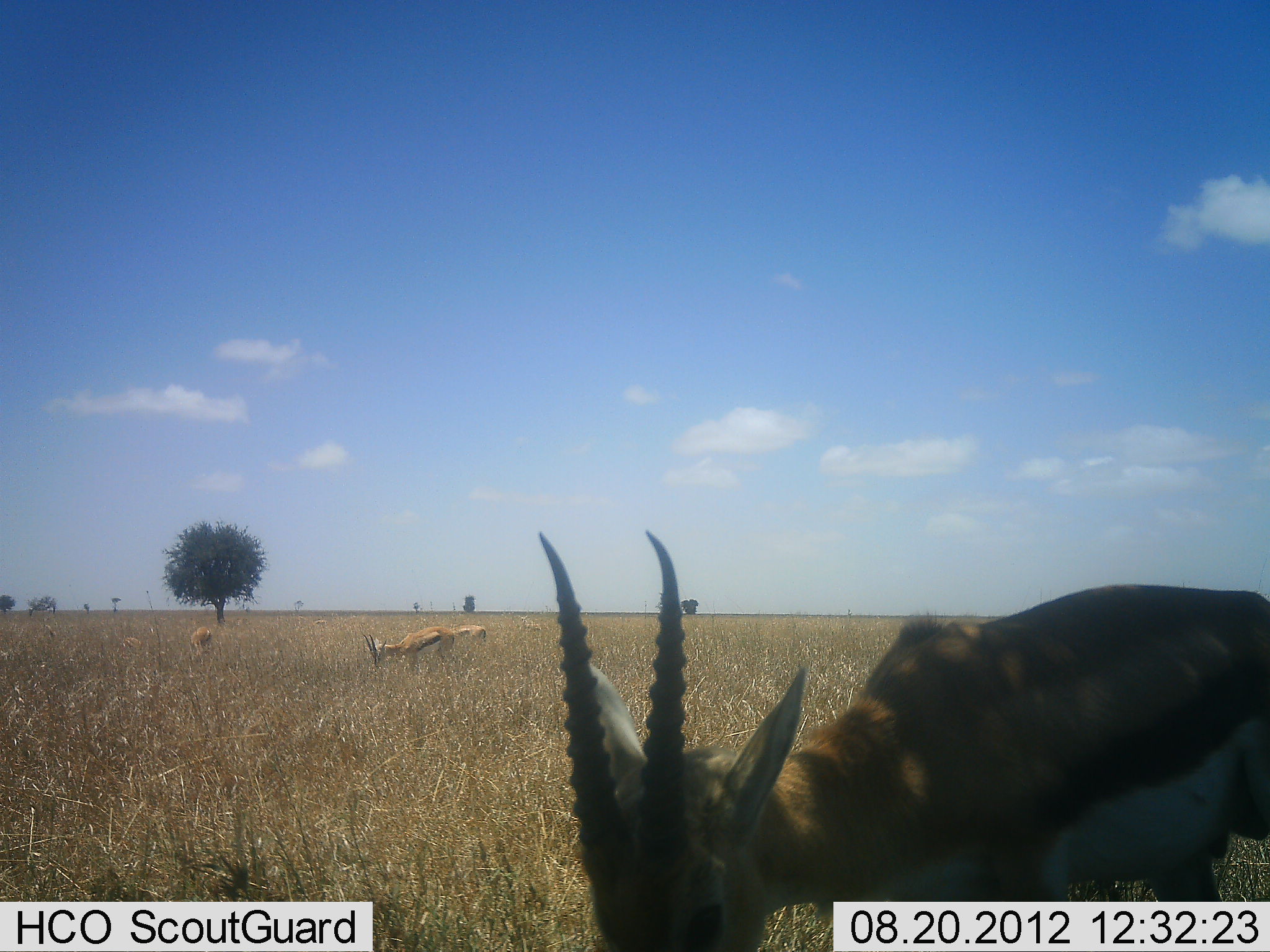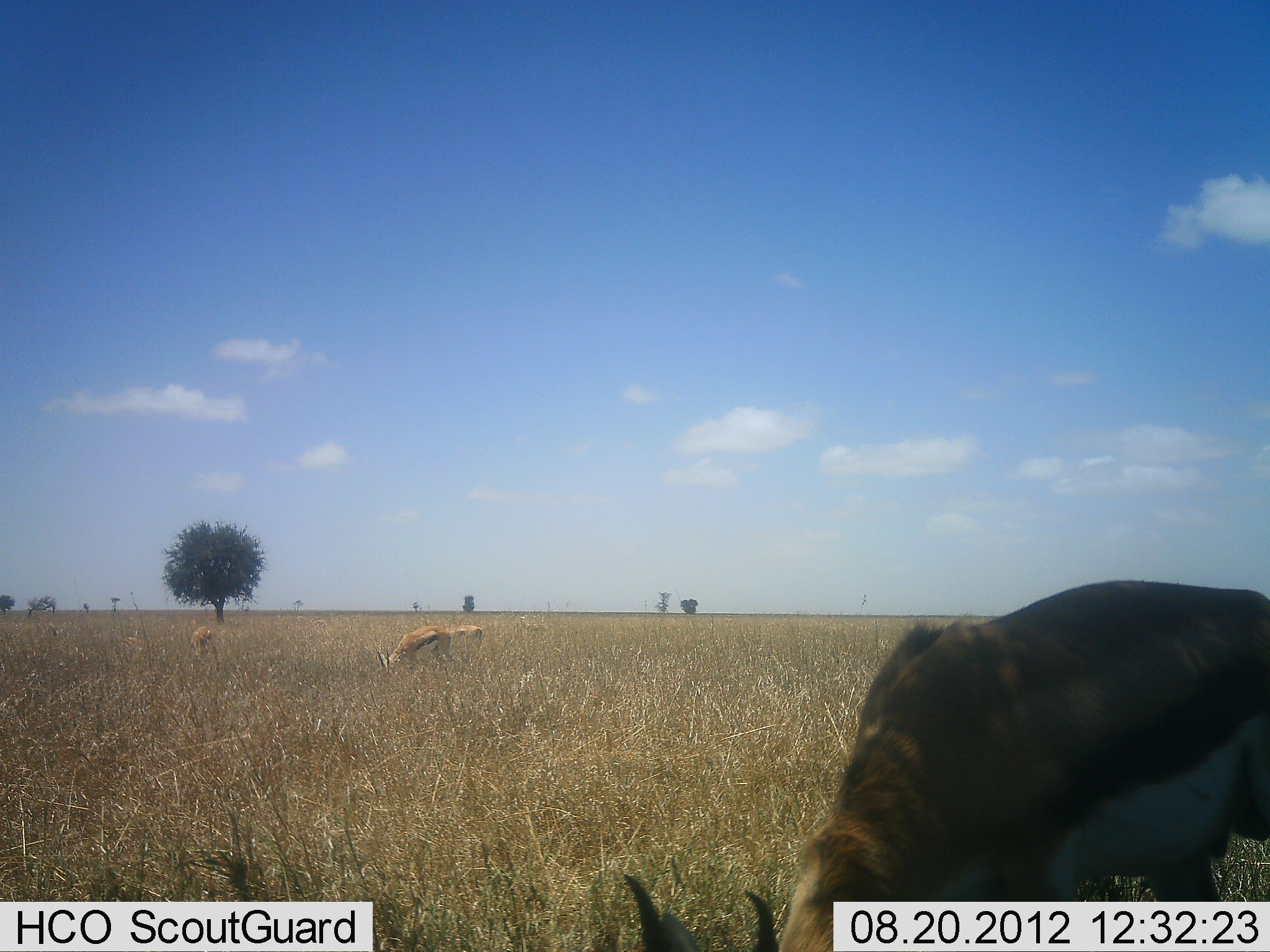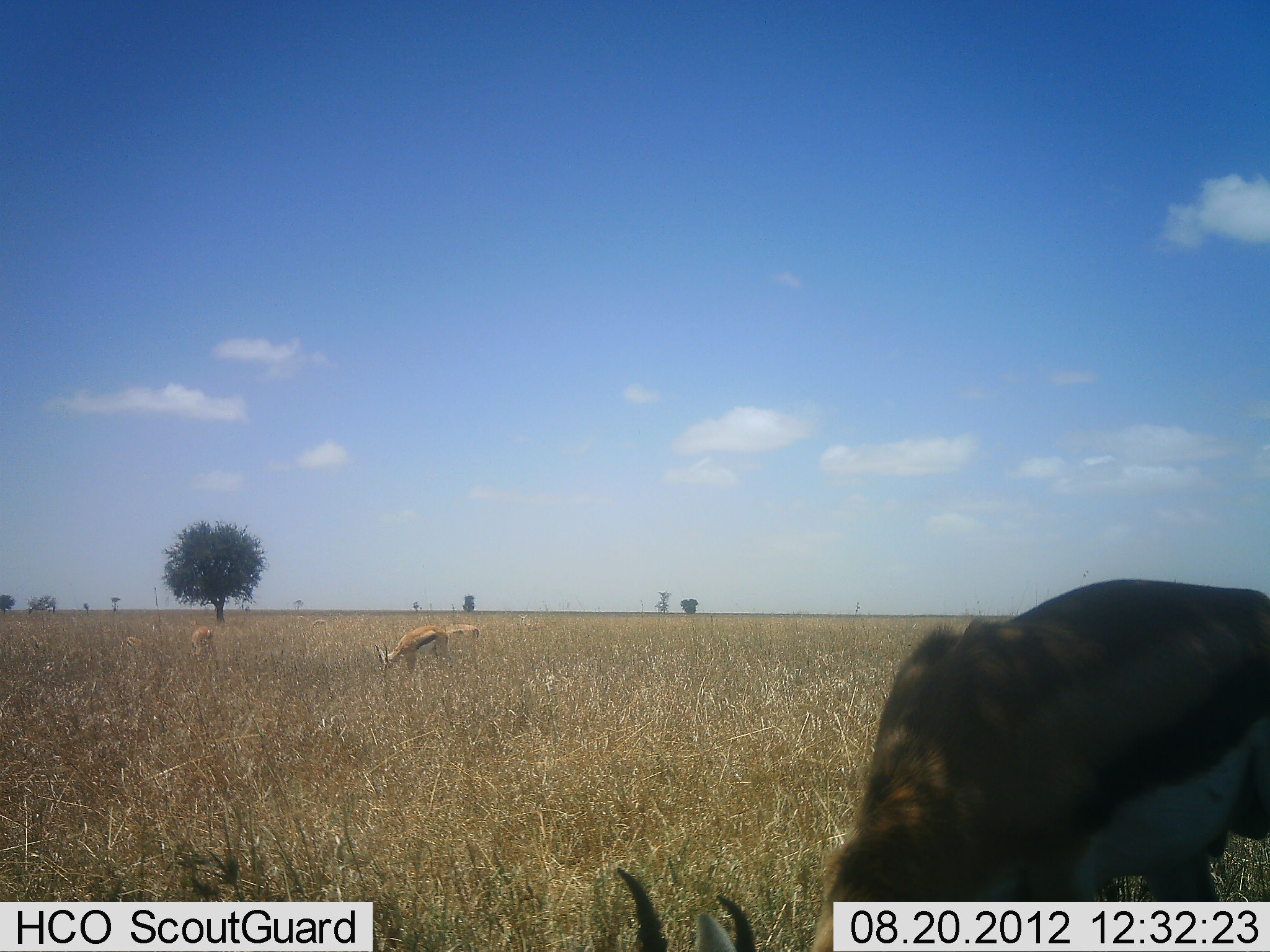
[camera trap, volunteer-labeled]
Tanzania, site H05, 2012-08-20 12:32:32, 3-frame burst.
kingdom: Animalia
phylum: Chordata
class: Mammalia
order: Artiodactyla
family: Bovidae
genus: Eudorcas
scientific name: Eudorcas thomsonii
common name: thomson's gazelle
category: gazellethomsons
Gazellethomsons (thomson's gazelle) (Eudorcas thomsonii), count 4. Behavior (volunteer vote fractions): standing 30%, resting 0%, moving 10%, interacting 0%. Young present (vote fraction): 0%. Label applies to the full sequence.